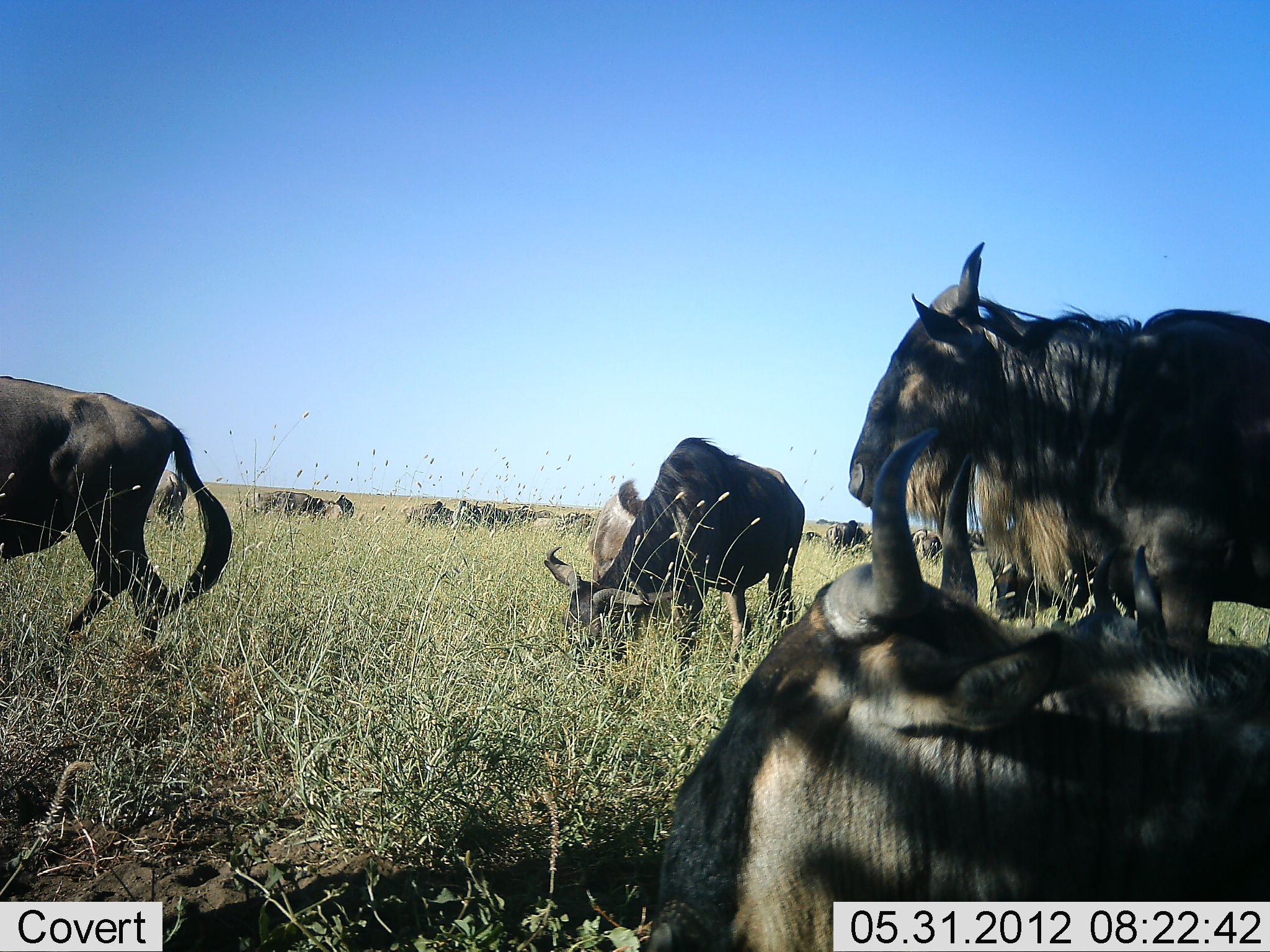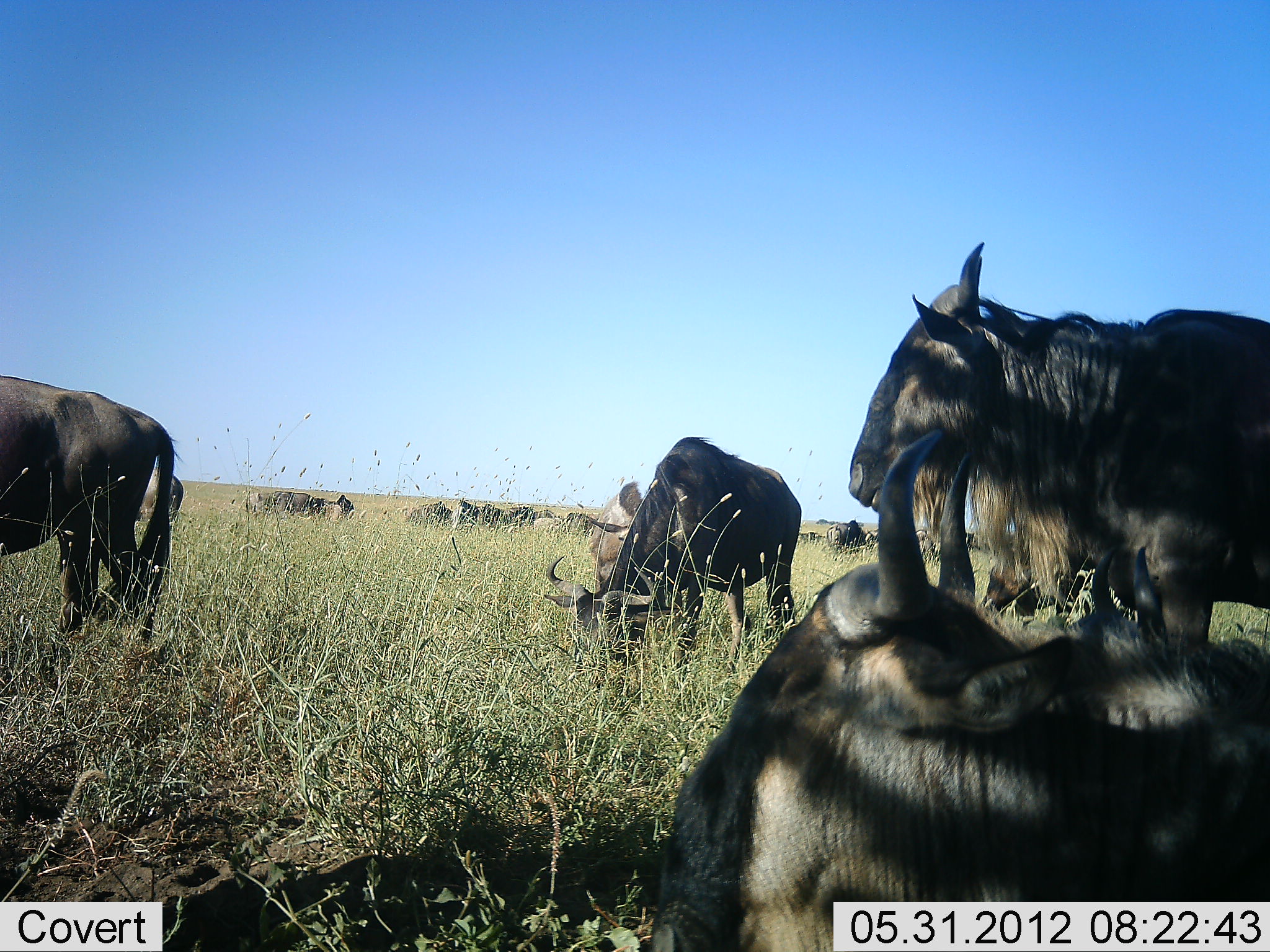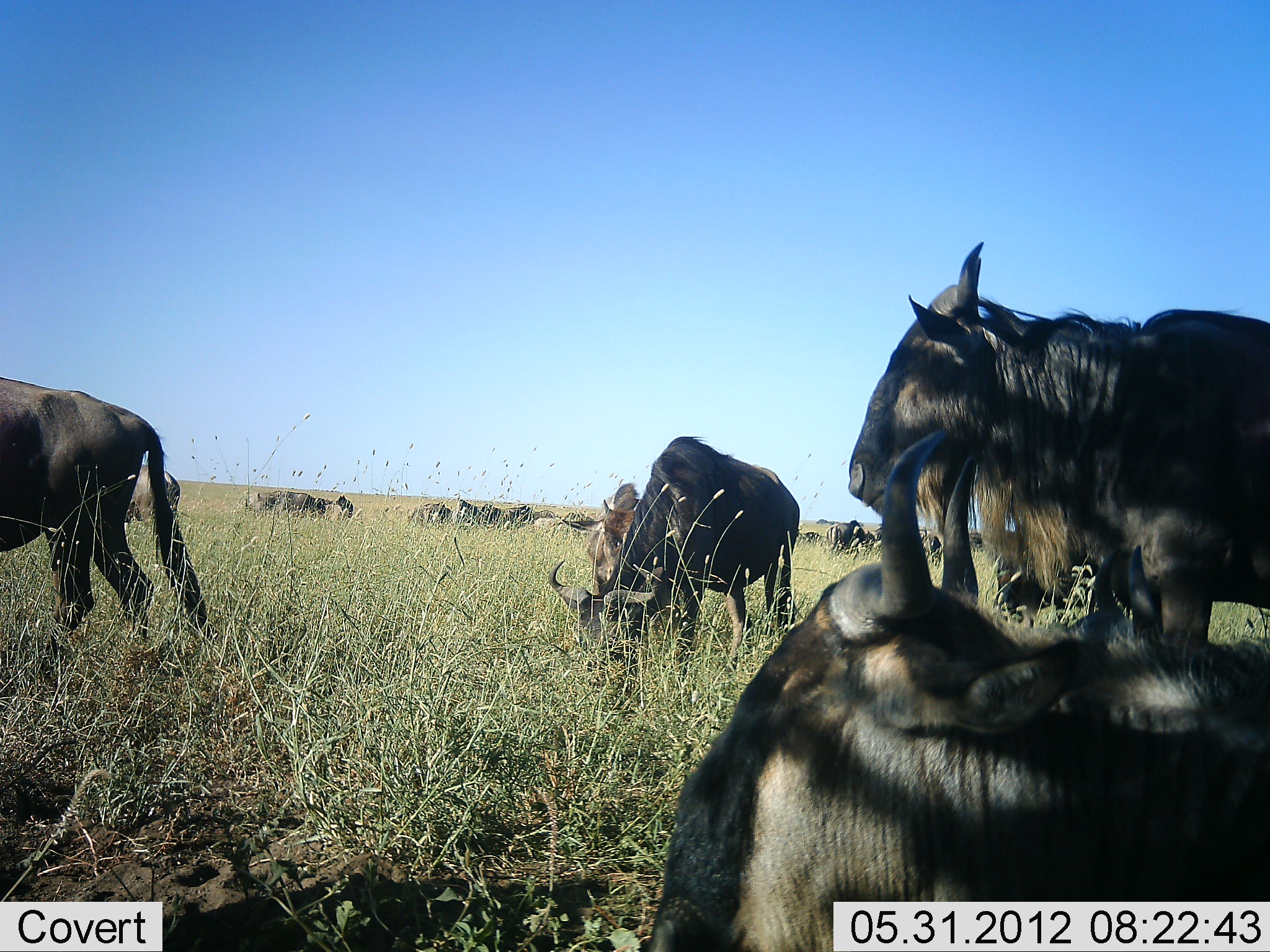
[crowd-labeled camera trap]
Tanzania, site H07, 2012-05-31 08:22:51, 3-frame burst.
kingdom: Animalia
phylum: Chordata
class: Mammalia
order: Artiodactyla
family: Bovidae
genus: Connochaetes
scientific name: Connochaetes taurinus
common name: blue wildebeest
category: wildebeest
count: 11-50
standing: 80%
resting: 100%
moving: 20%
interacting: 0%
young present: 0%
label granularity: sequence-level